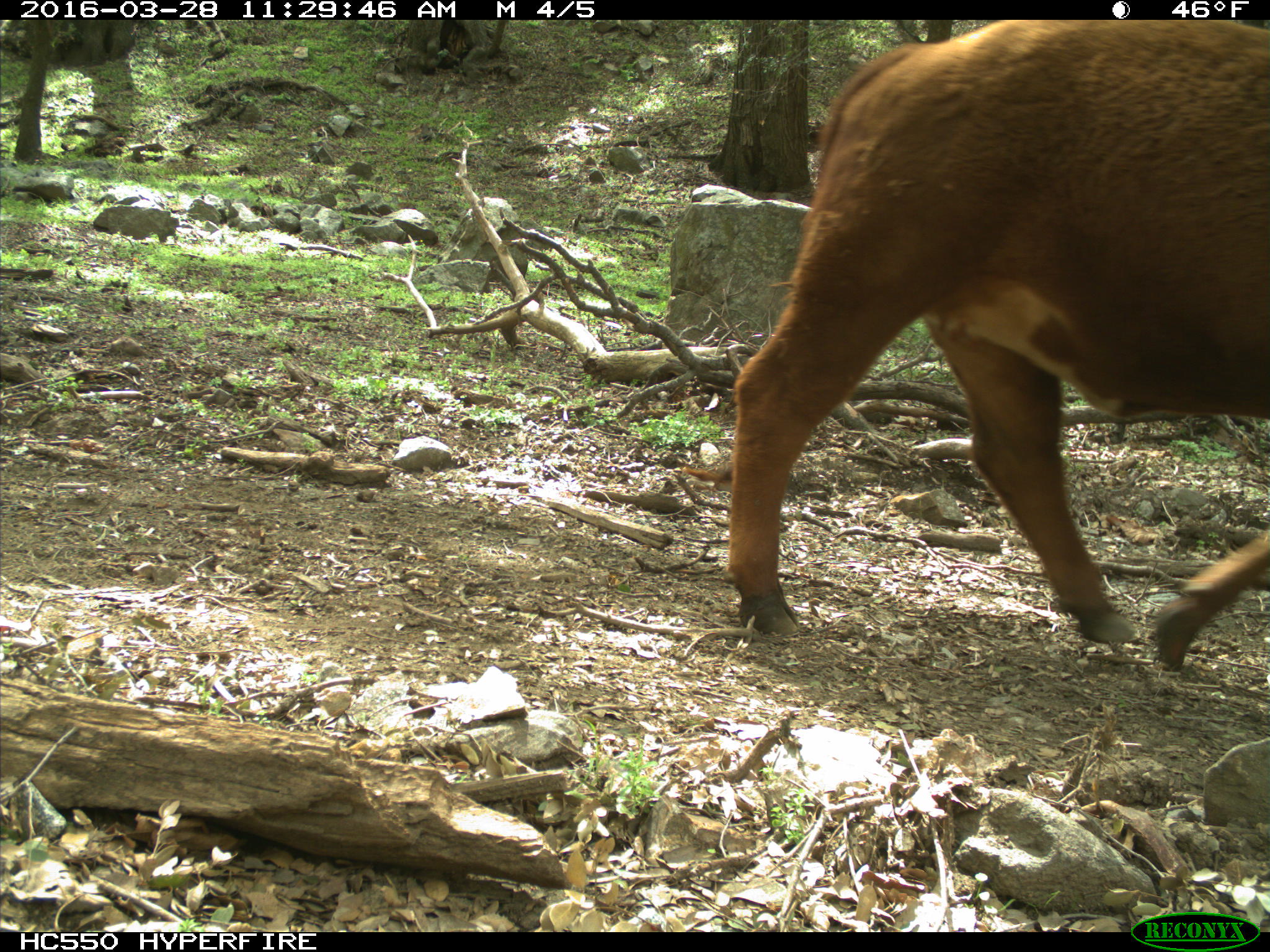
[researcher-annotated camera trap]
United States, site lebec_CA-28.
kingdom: Animalia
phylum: Chordata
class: Mammalia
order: Artiodactyla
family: Bovidae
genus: Bos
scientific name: Bos taurus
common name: domestic cow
Bos taurus (domestic cow).